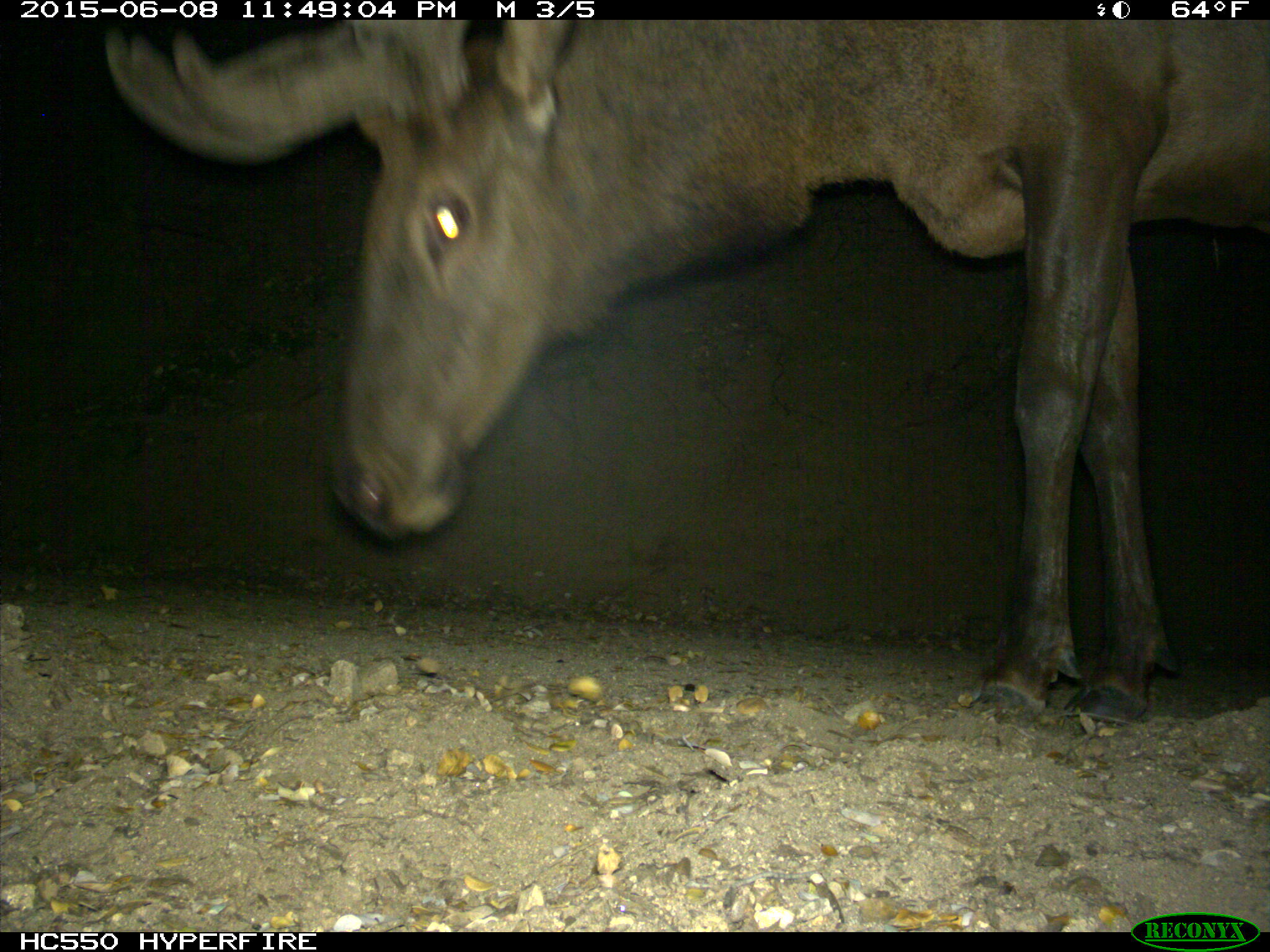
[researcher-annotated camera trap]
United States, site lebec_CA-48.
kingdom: Animalia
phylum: Chordata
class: Mammalia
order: Artiodactyla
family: Cervidae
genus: Cervus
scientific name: Cervus canadensis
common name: elk